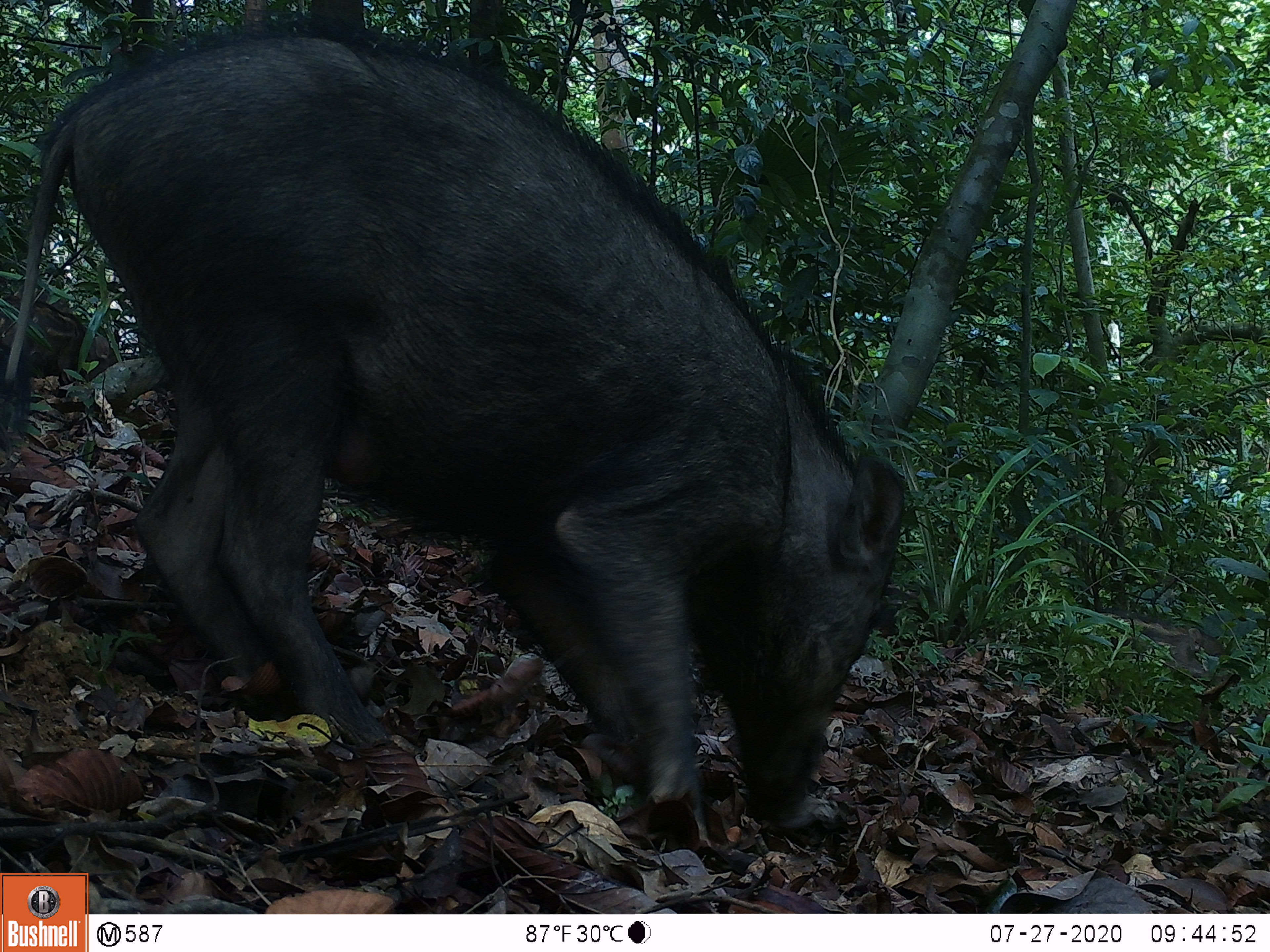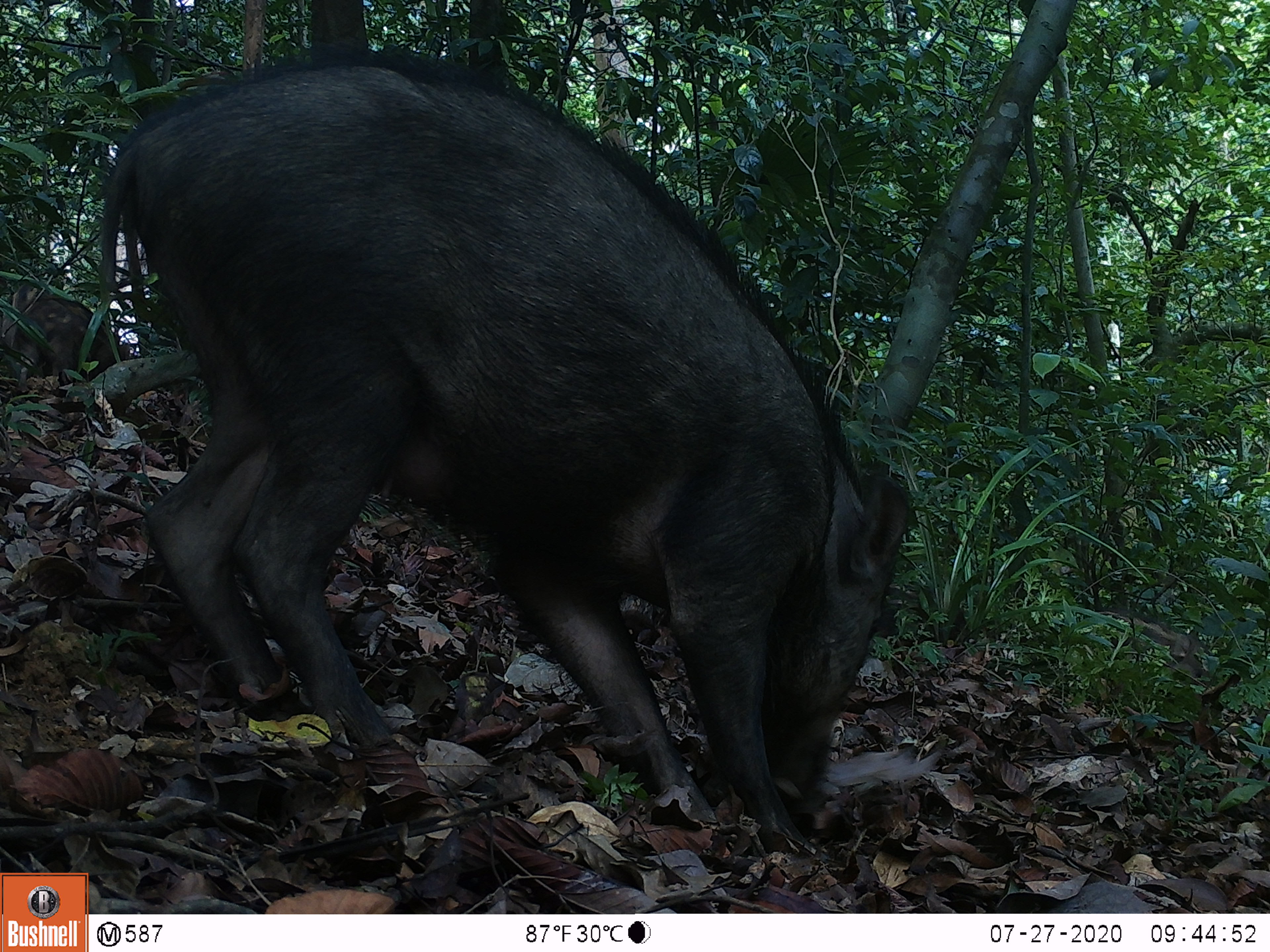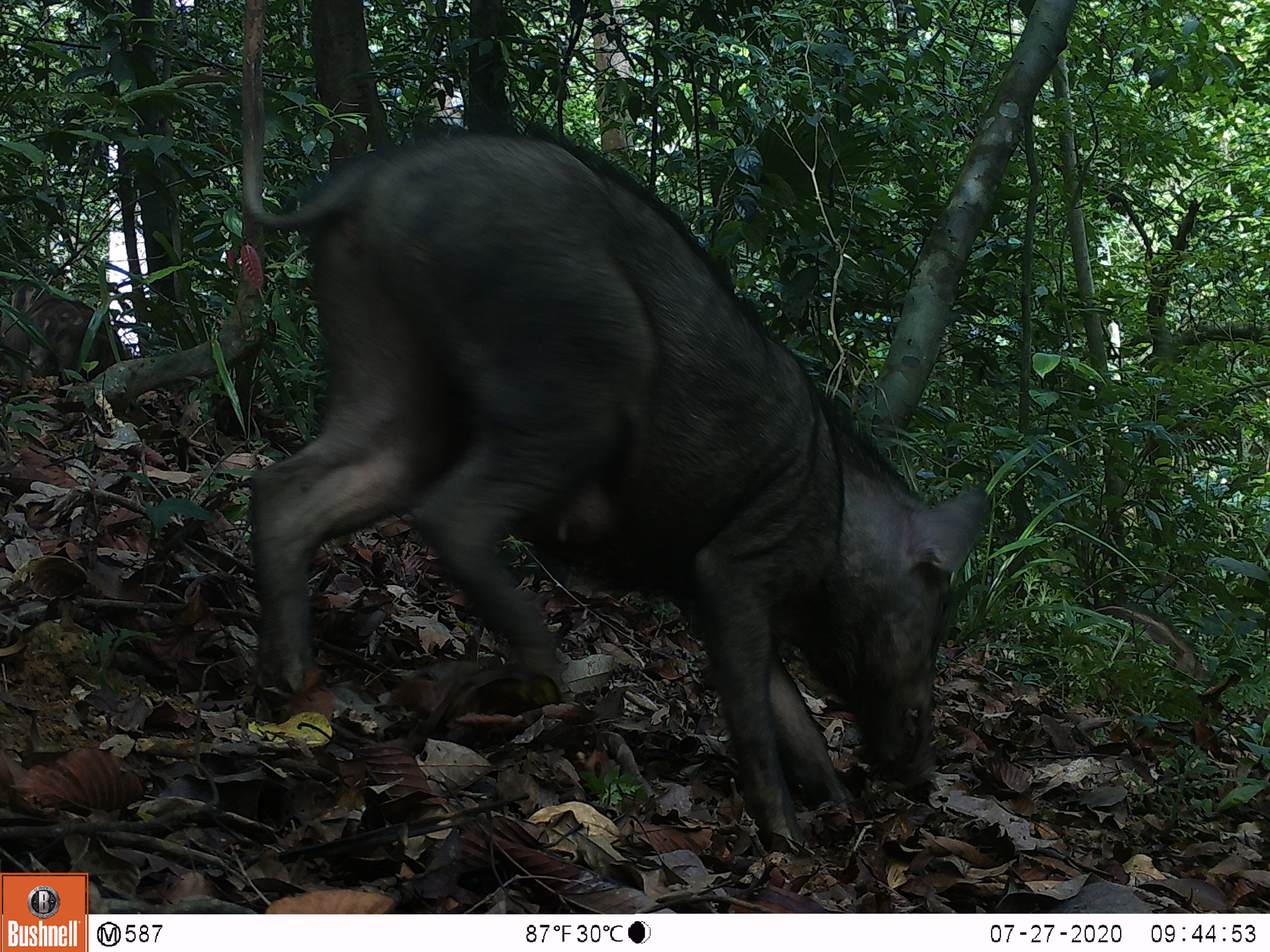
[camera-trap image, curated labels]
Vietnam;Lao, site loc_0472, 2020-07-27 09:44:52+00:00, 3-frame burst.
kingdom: Animalia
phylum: Chordata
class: Mammalia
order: Artiodactyla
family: Suidae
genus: Sus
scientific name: Sus scrofa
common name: eurasian wild pig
Eurasian wild pig (Sus scrofa). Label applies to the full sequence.